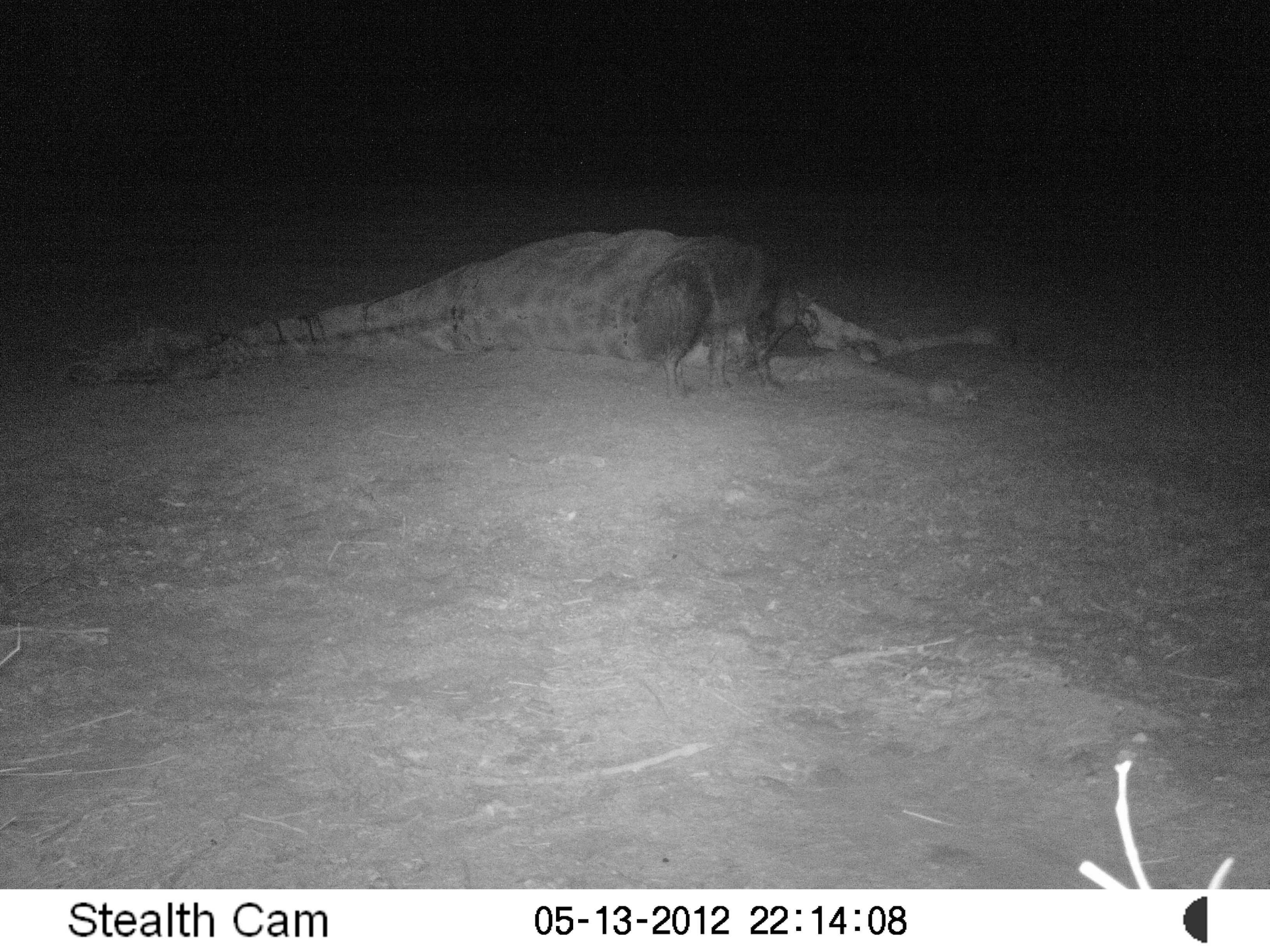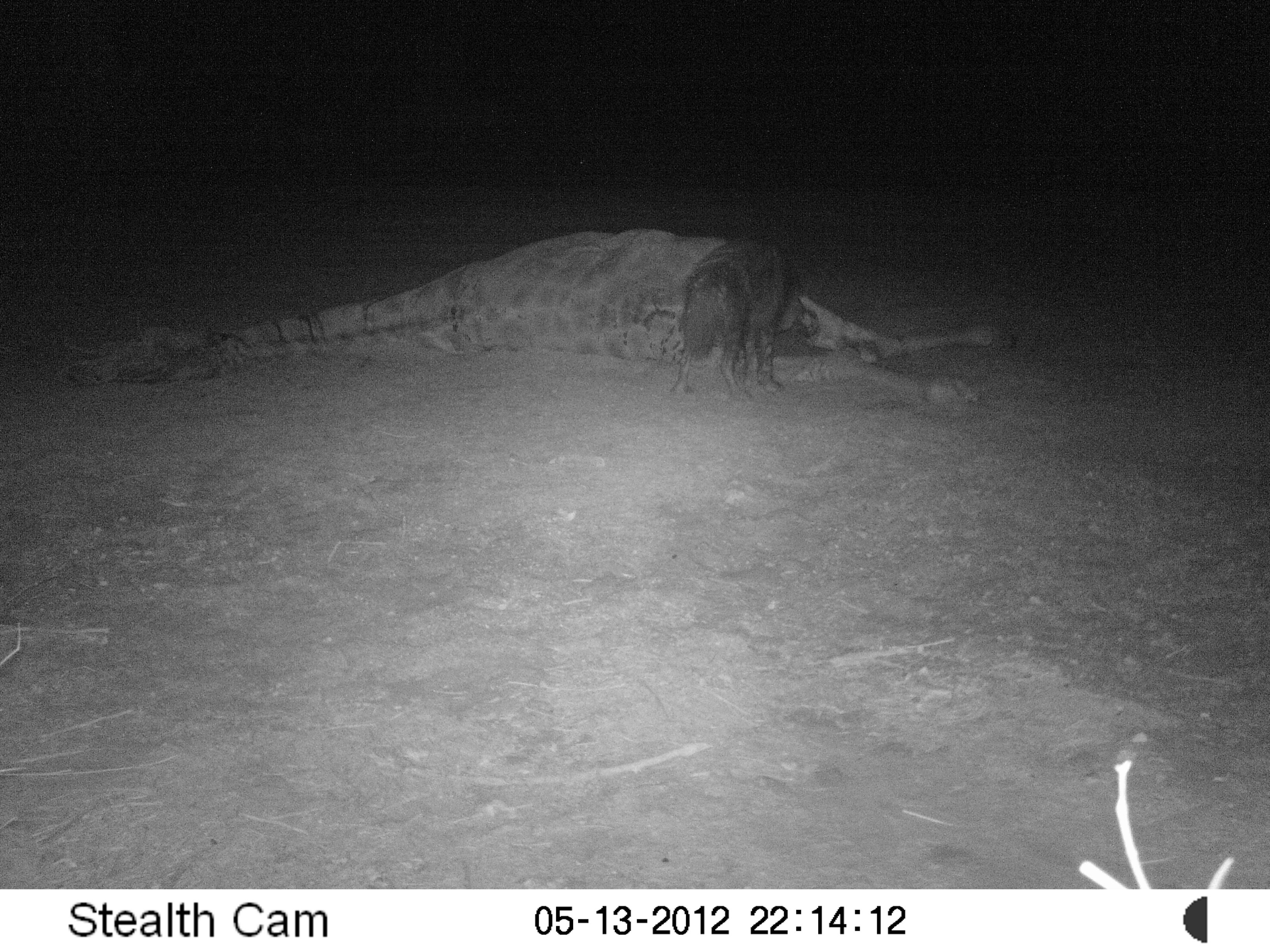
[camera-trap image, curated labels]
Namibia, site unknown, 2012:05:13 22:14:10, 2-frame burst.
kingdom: Animalia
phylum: Chordata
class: Mammalia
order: Carnivora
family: Hyaenidae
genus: Parahyaena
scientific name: Parahyaena brunnea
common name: brown hyena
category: hyaena brunnea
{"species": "hyaena brunnea (brown hyena) (Parahyaena brunnea)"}